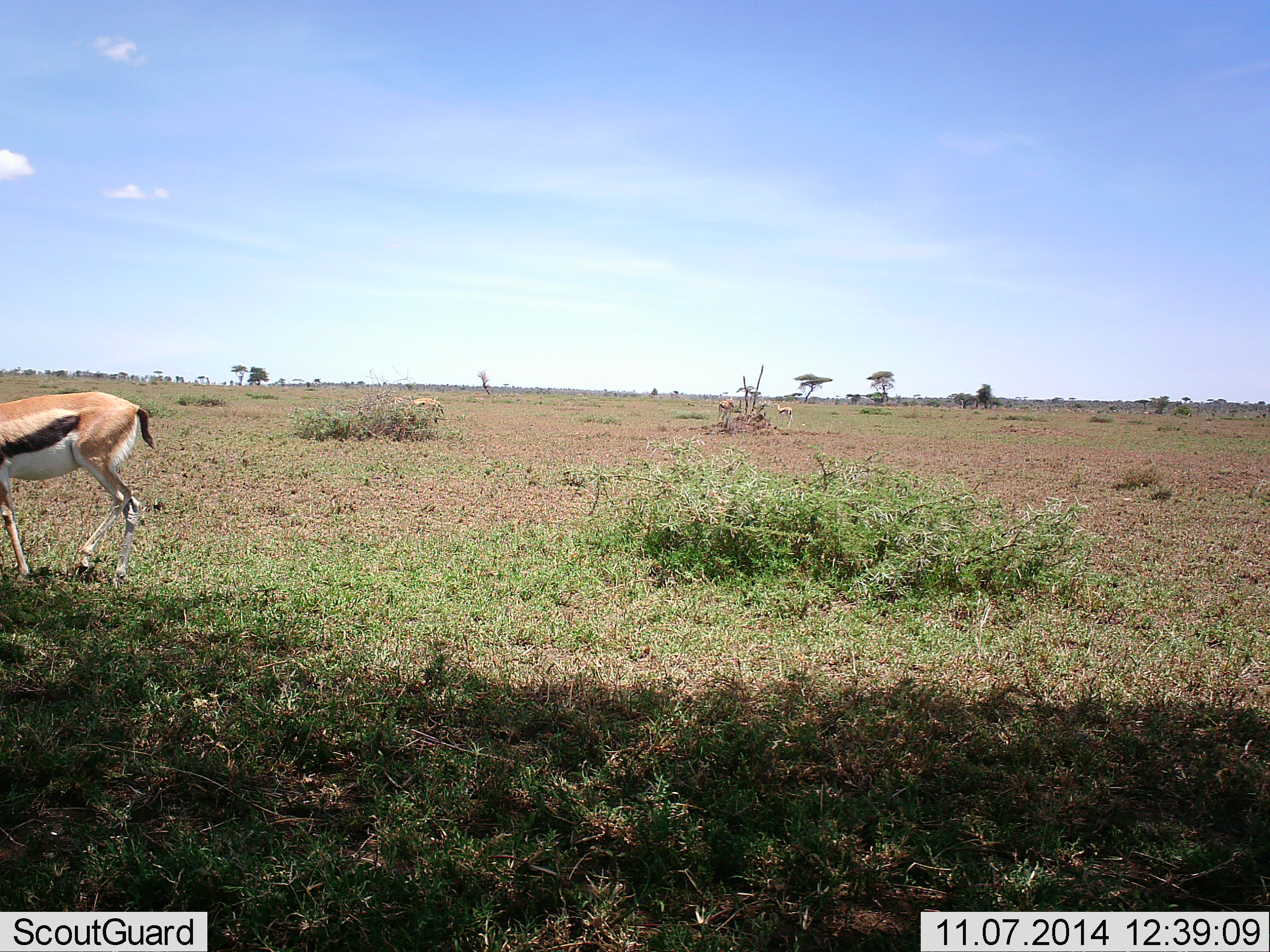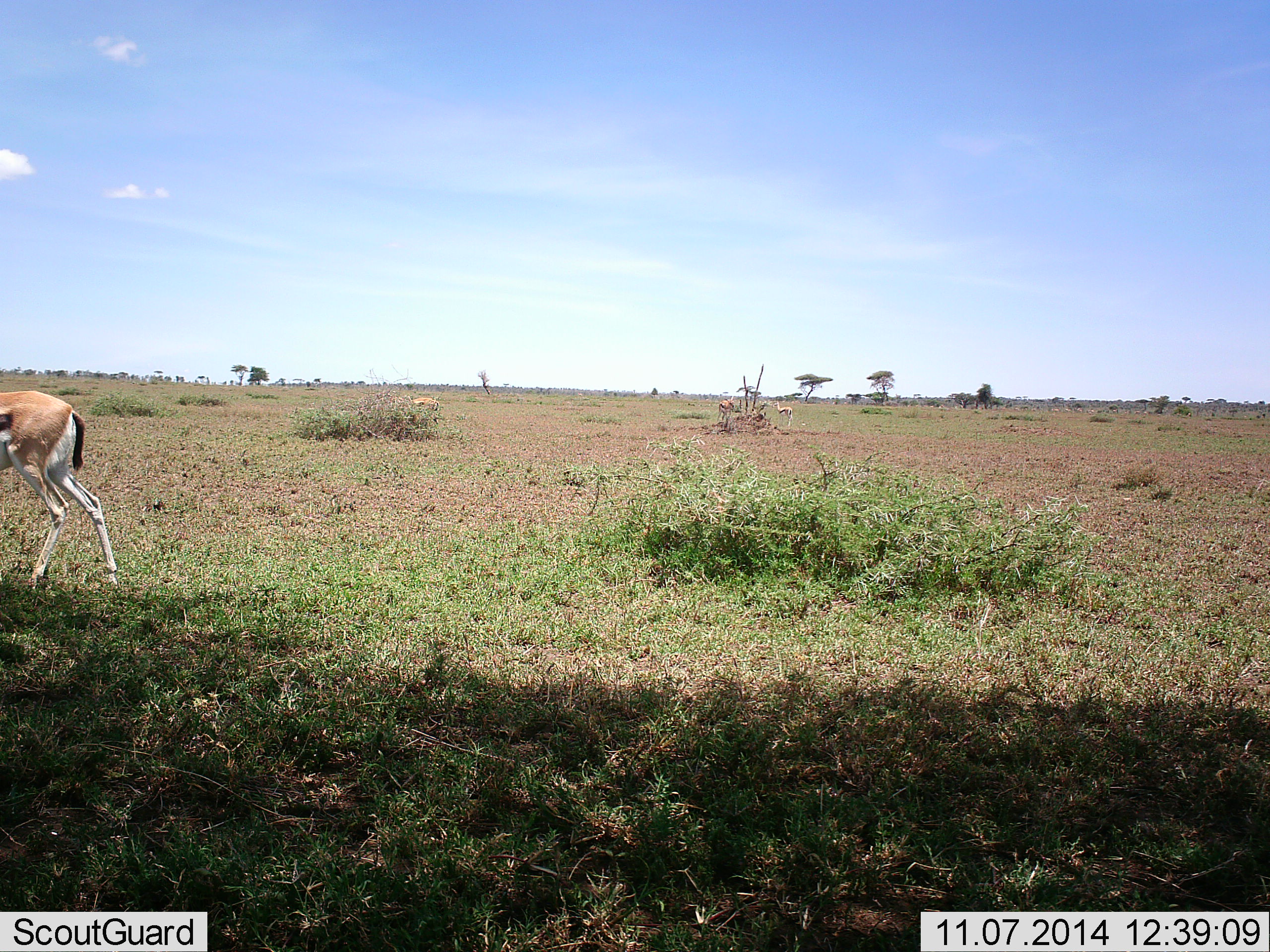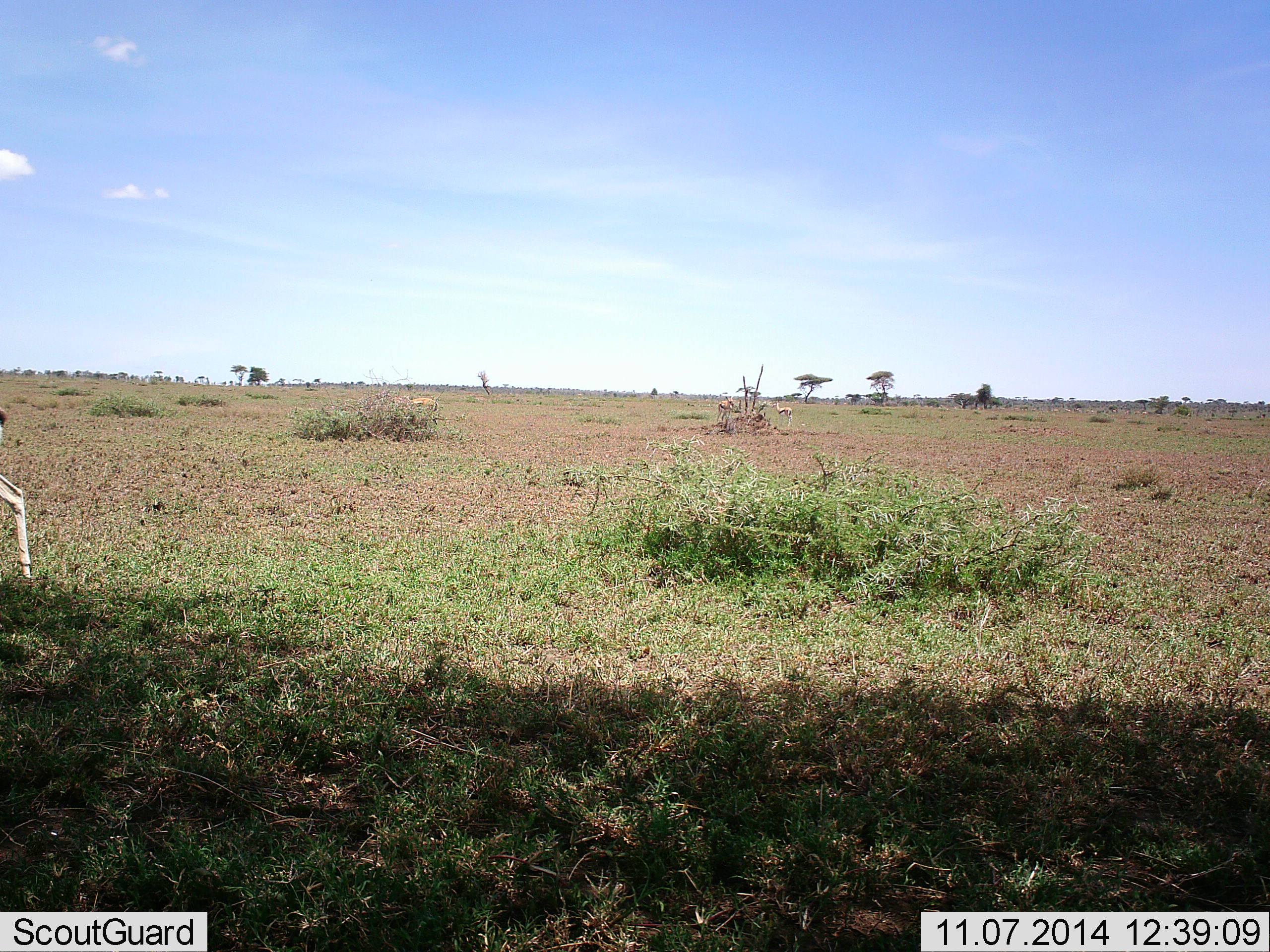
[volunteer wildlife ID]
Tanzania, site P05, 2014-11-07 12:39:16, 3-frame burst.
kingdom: Animalia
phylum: Chordata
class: Mammalia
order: Artiodactyla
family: Bovidae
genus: Eudorcas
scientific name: Eudorcas thomsonii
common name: thomson's gazelle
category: gazellethomsons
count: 4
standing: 60%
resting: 0%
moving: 80%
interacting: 0%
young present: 0%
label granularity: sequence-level